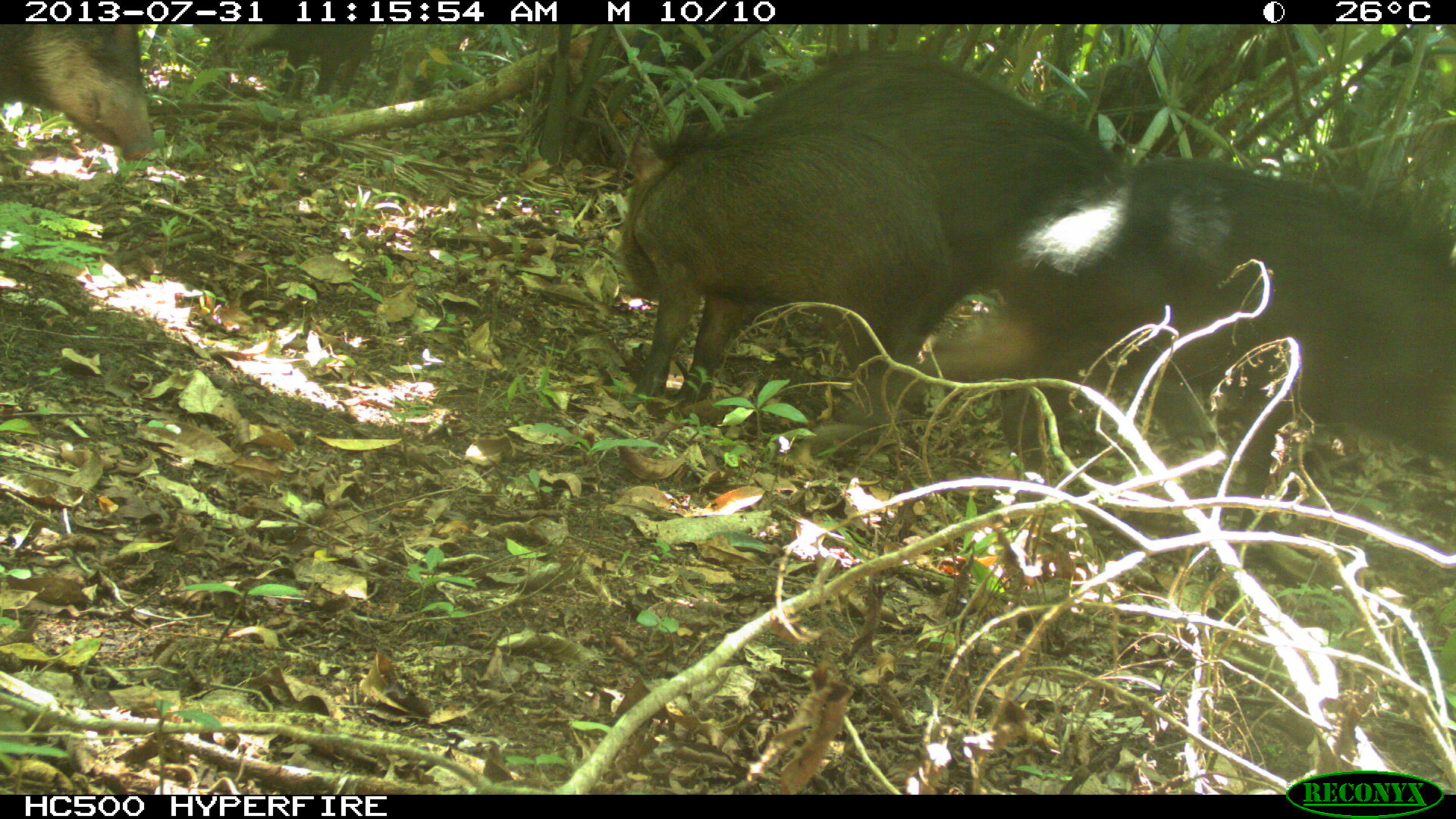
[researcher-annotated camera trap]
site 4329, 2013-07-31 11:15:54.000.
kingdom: Animalia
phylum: Chordata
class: Mammalia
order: Artiodactyla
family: Tayassuidae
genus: Tayassu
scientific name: Tayassu pecari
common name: white-lipped peccary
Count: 5.